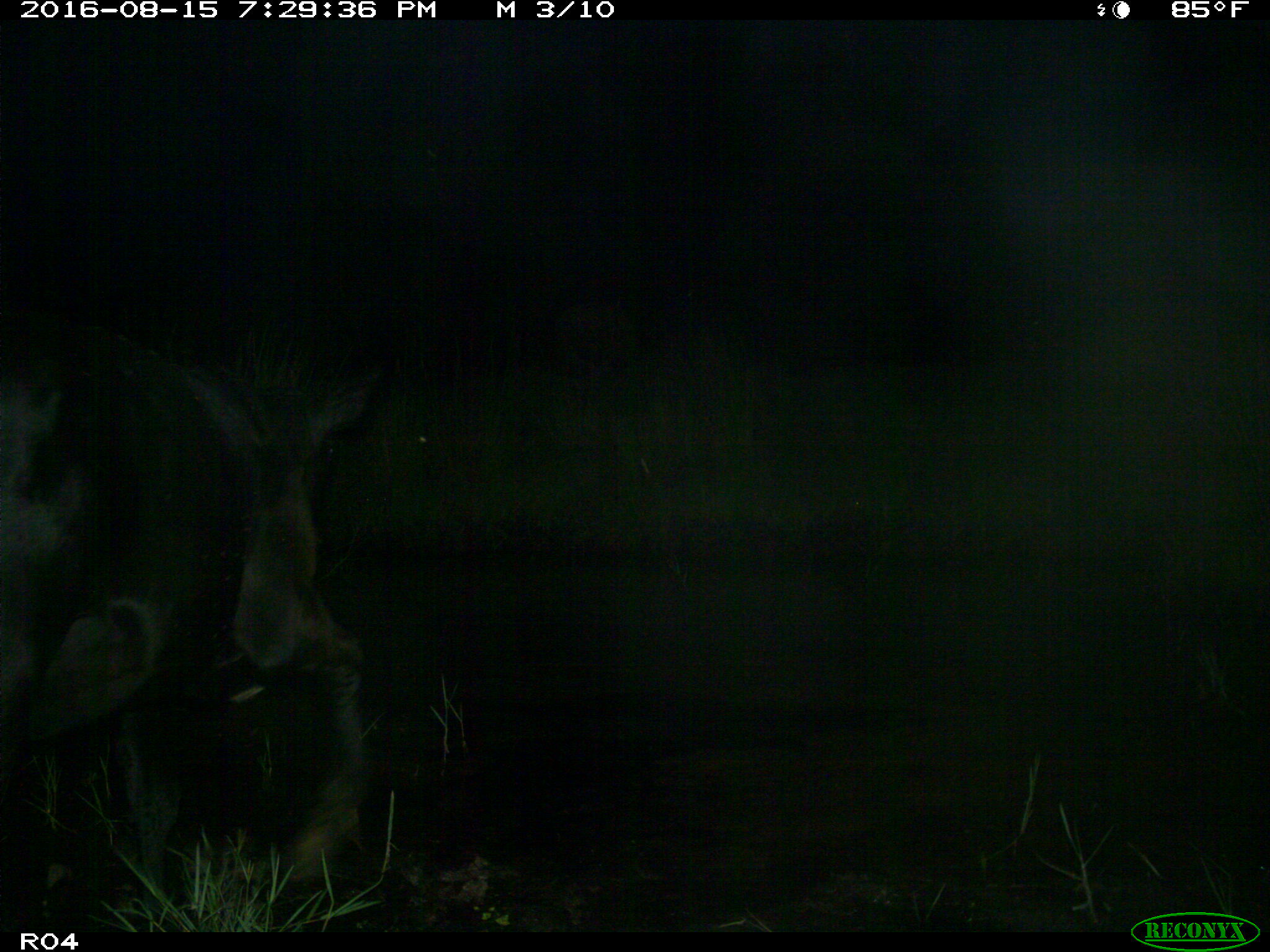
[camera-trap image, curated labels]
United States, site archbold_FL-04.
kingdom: Animalia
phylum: Chordata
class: Mammalia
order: Artiodactyla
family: Bovidae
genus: Bos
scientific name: Bos taurus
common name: domestic cow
Bos taurus (domestic cow).